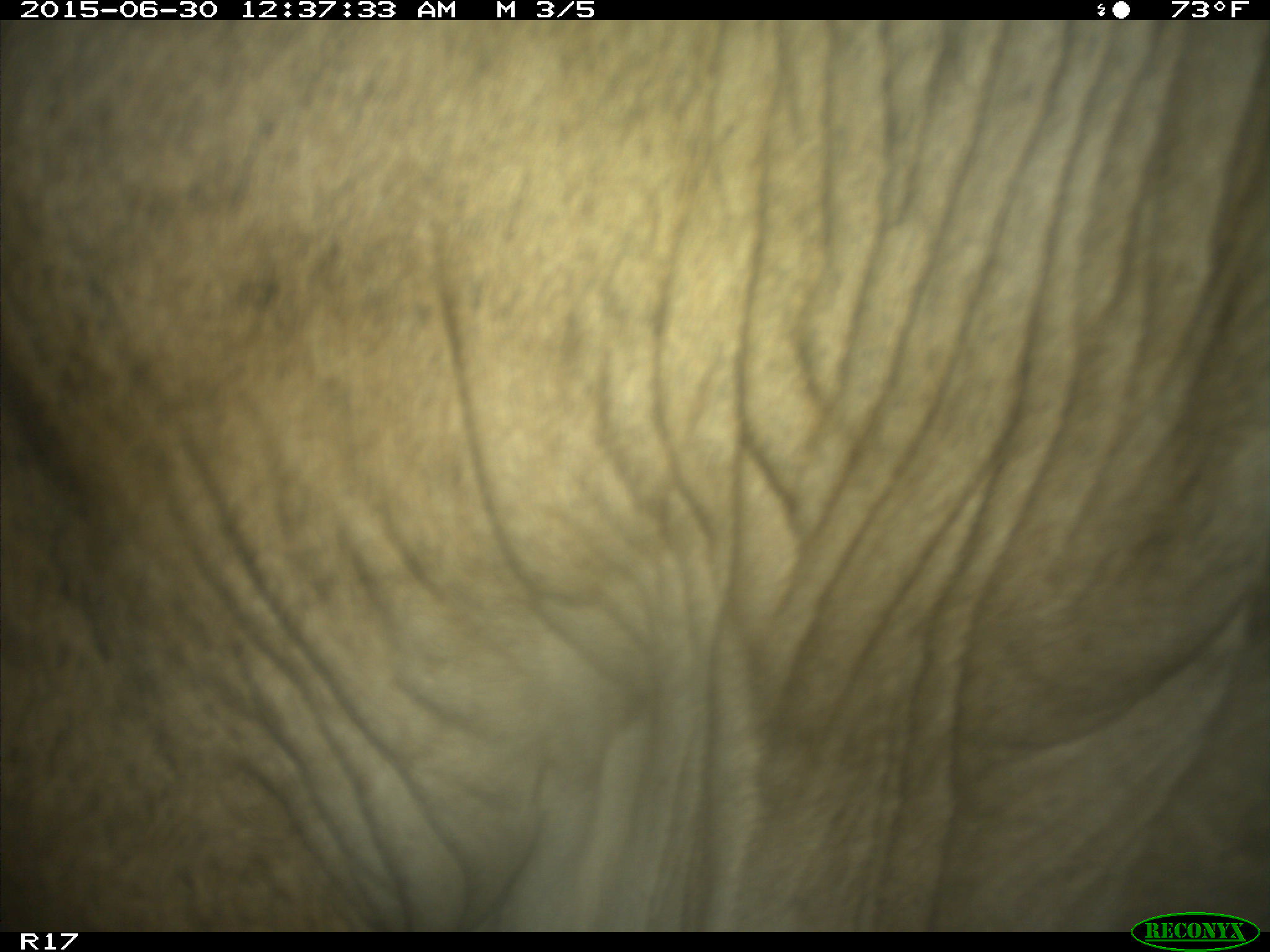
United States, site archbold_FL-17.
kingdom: Animalia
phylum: Chordata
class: Mammalia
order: Artiodactyla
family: Bovidae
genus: Bos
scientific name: Bos taurus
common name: domestic cow